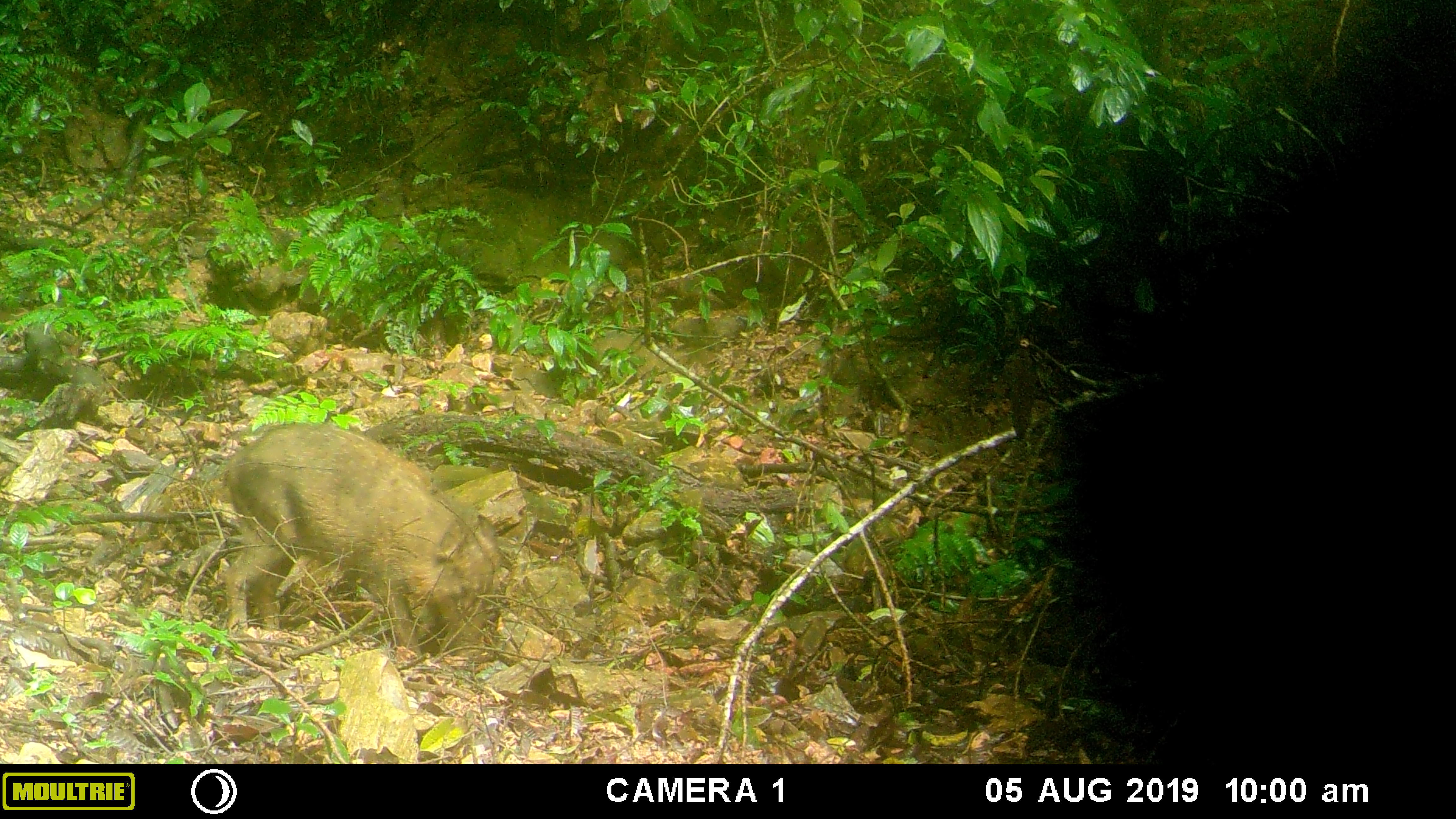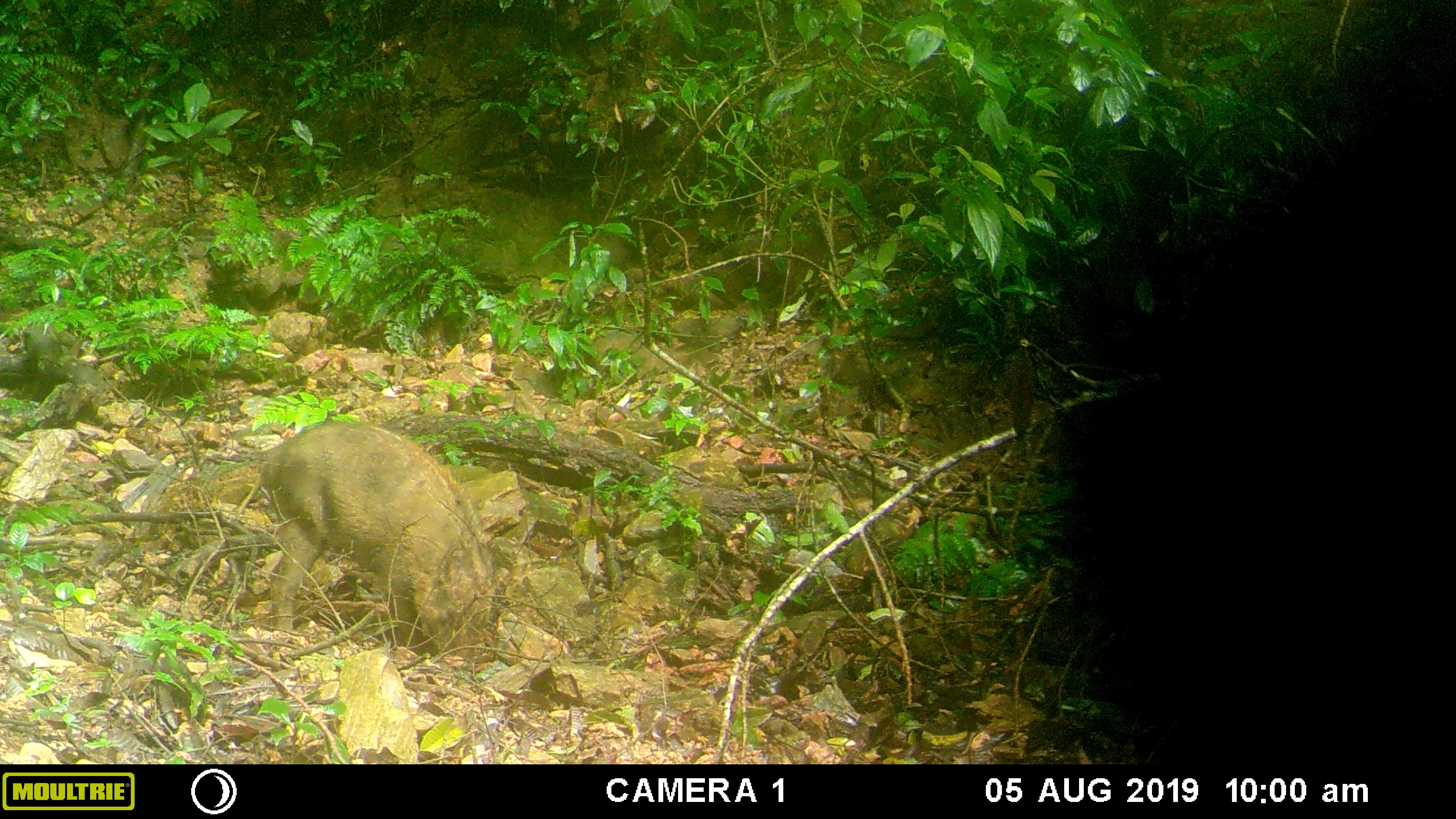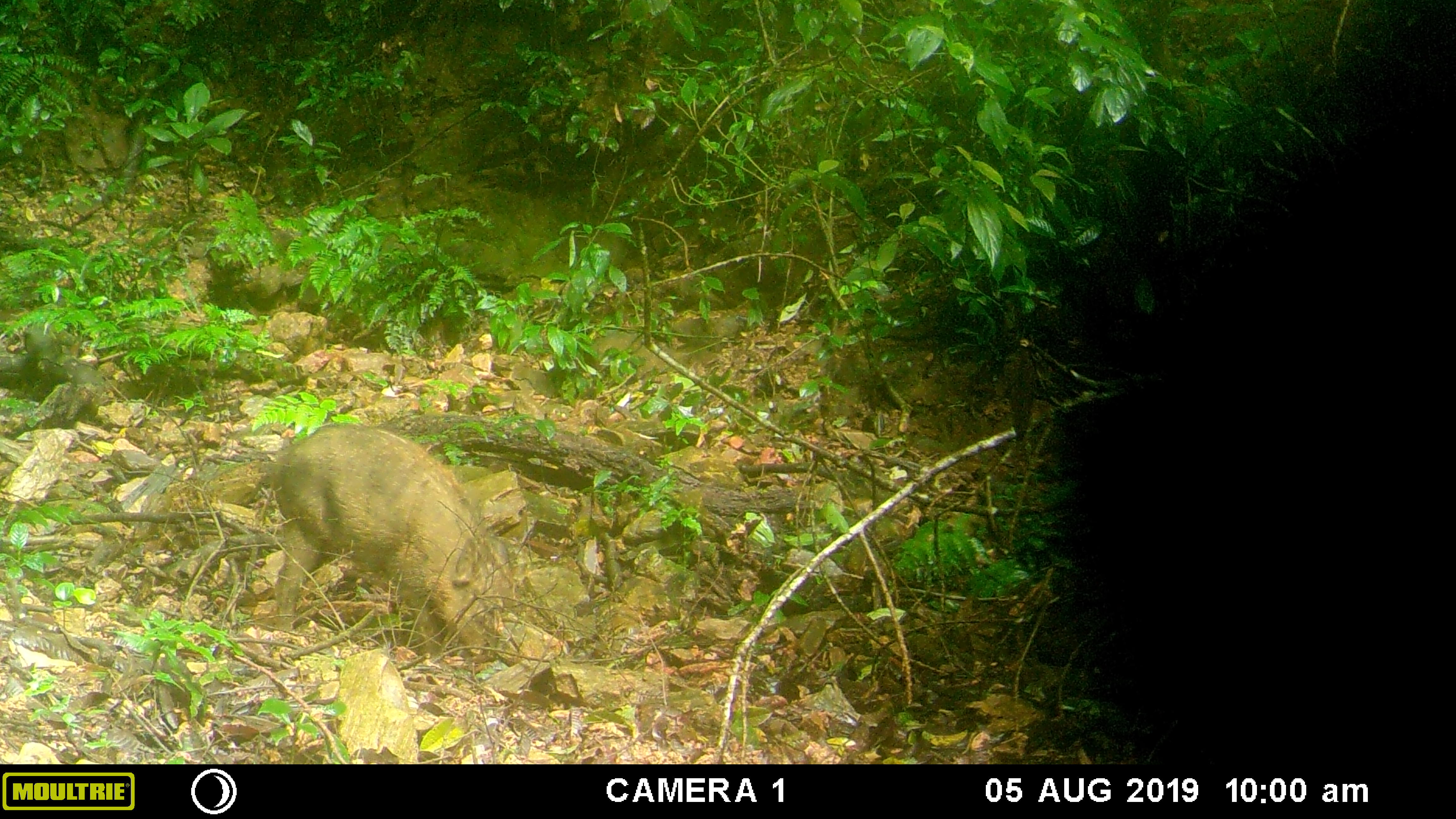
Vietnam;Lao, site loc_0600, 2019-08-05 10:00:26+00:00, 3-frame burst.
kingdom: Animalia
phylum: Chordata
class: Mammalia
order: Artiodactyla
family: Suidae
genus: Sus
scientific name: Sus scrofa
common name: eurasian wild pig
Eurasian wild pig (Sus scrofa). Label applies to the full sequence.